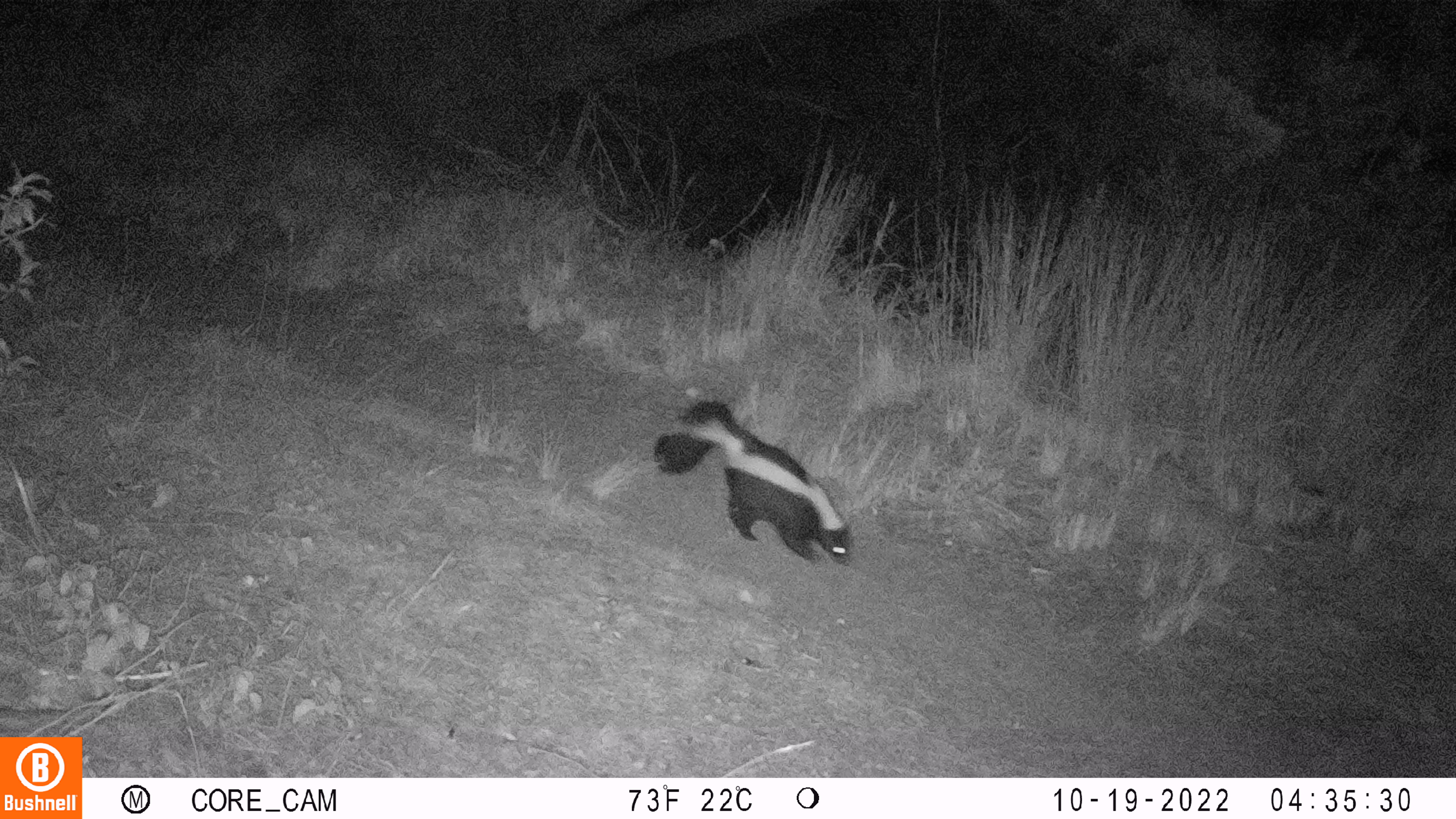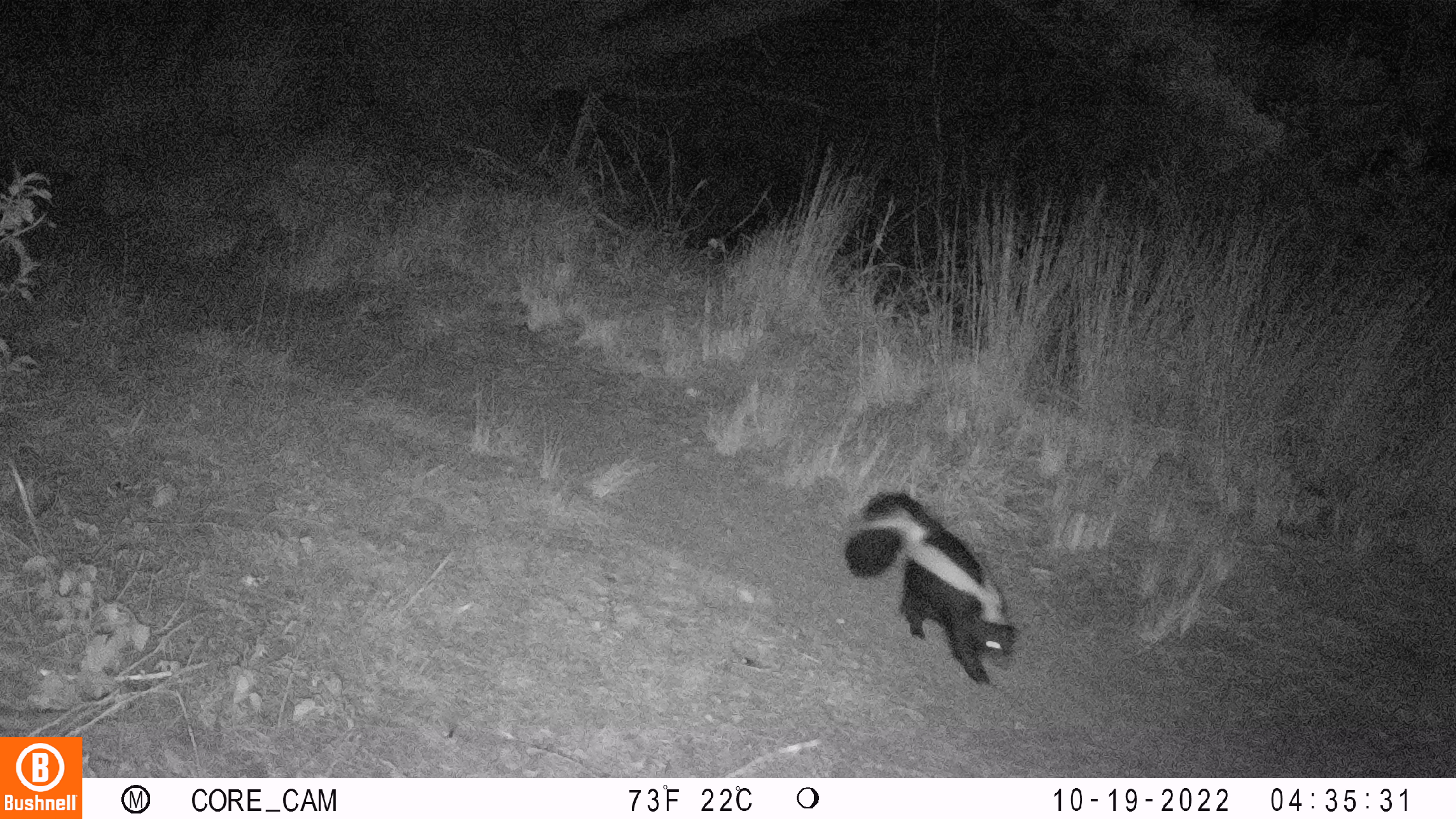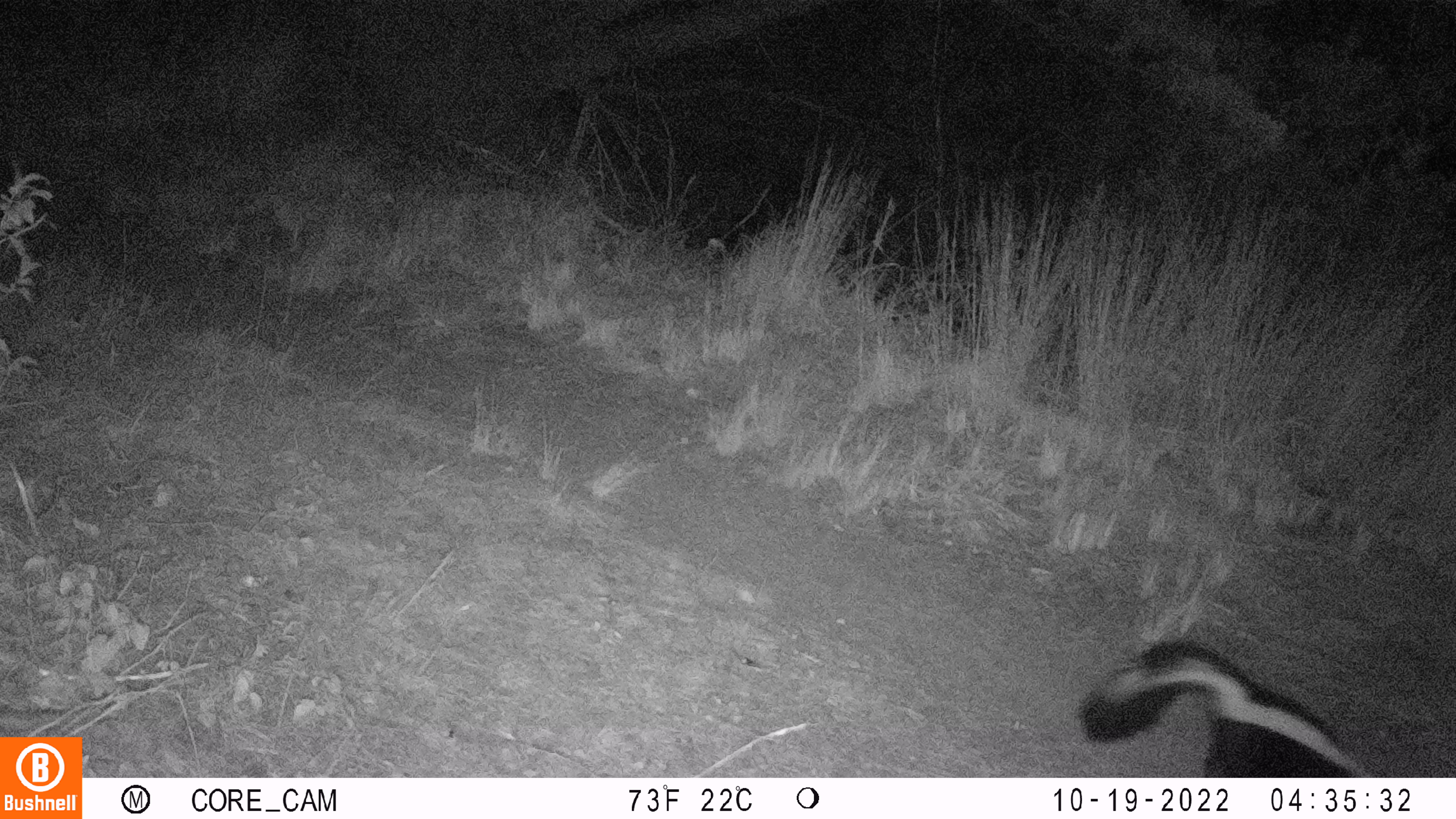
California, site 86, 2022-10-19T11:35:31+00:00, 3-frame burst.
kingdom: Animalia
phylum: Chordata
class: Mammalia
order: Carnivora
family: Mephitidae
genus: Mephitis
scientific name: Mephitis mephitis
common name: striped skunk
Striped skunk (Mephitis mephitis).